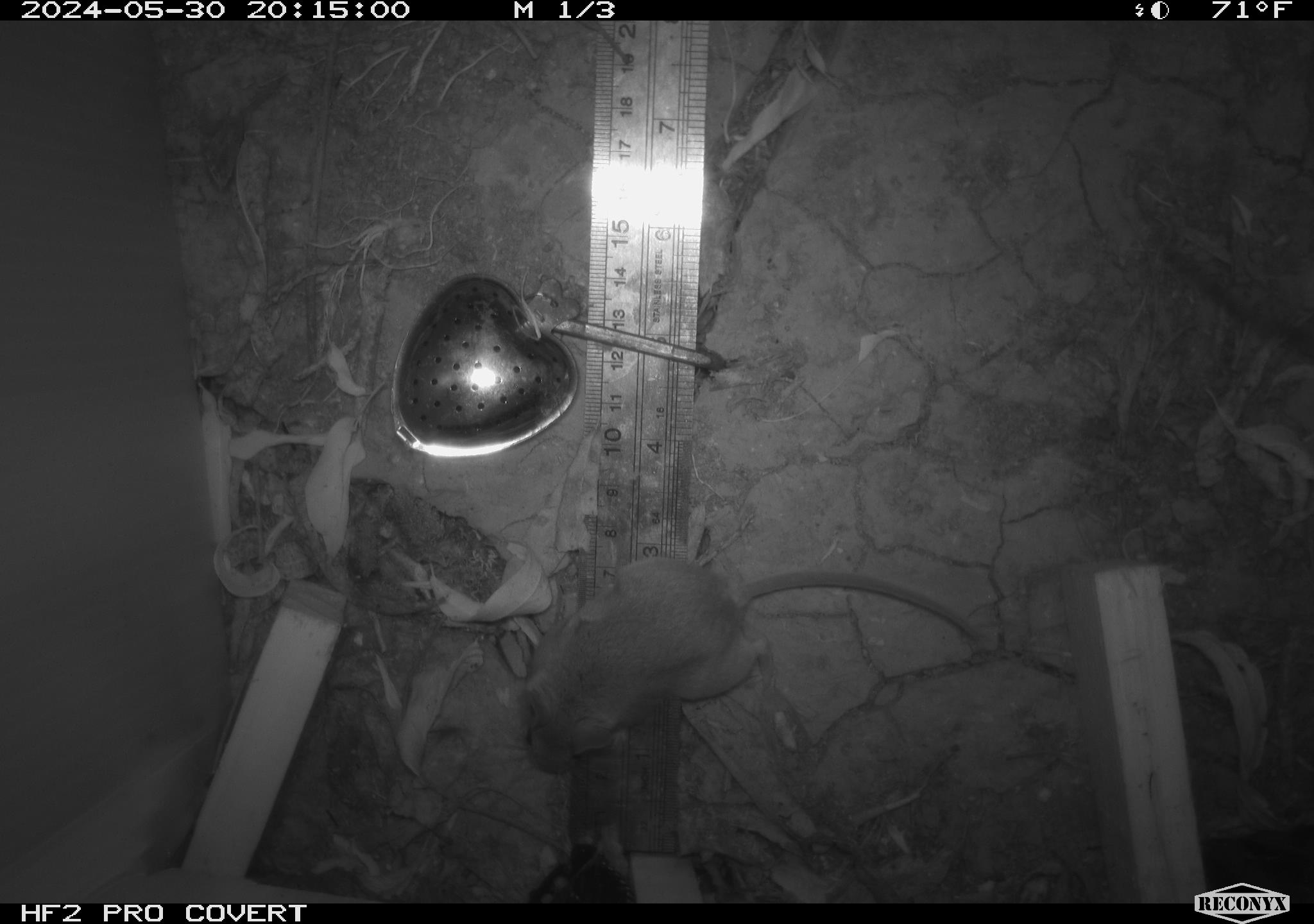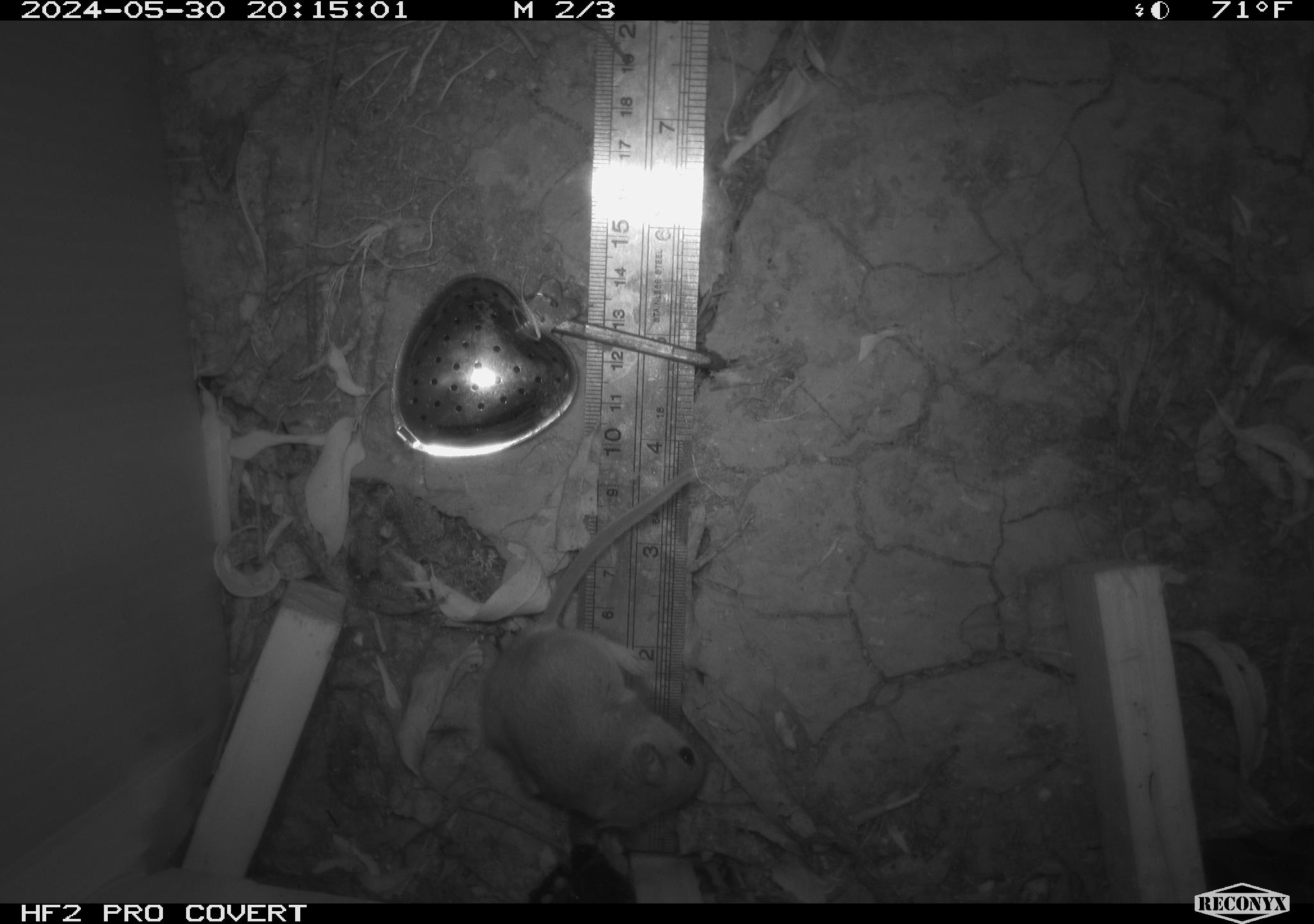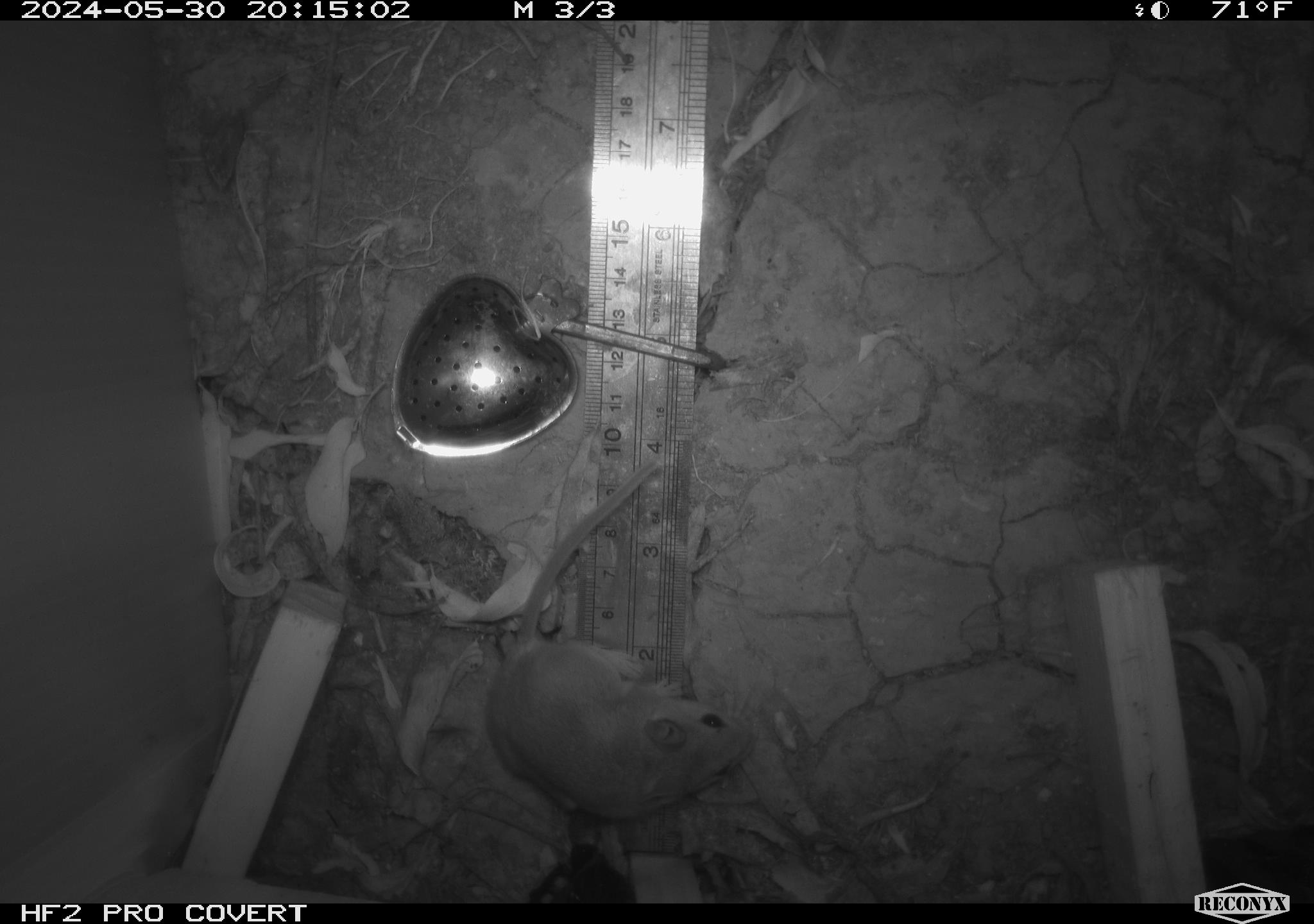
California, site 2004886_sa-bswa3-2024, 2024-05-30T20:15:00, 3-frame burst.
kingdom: Animalia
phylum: Chordata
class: Mammalia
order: Rodentia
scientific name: Rodentia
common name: mouse species